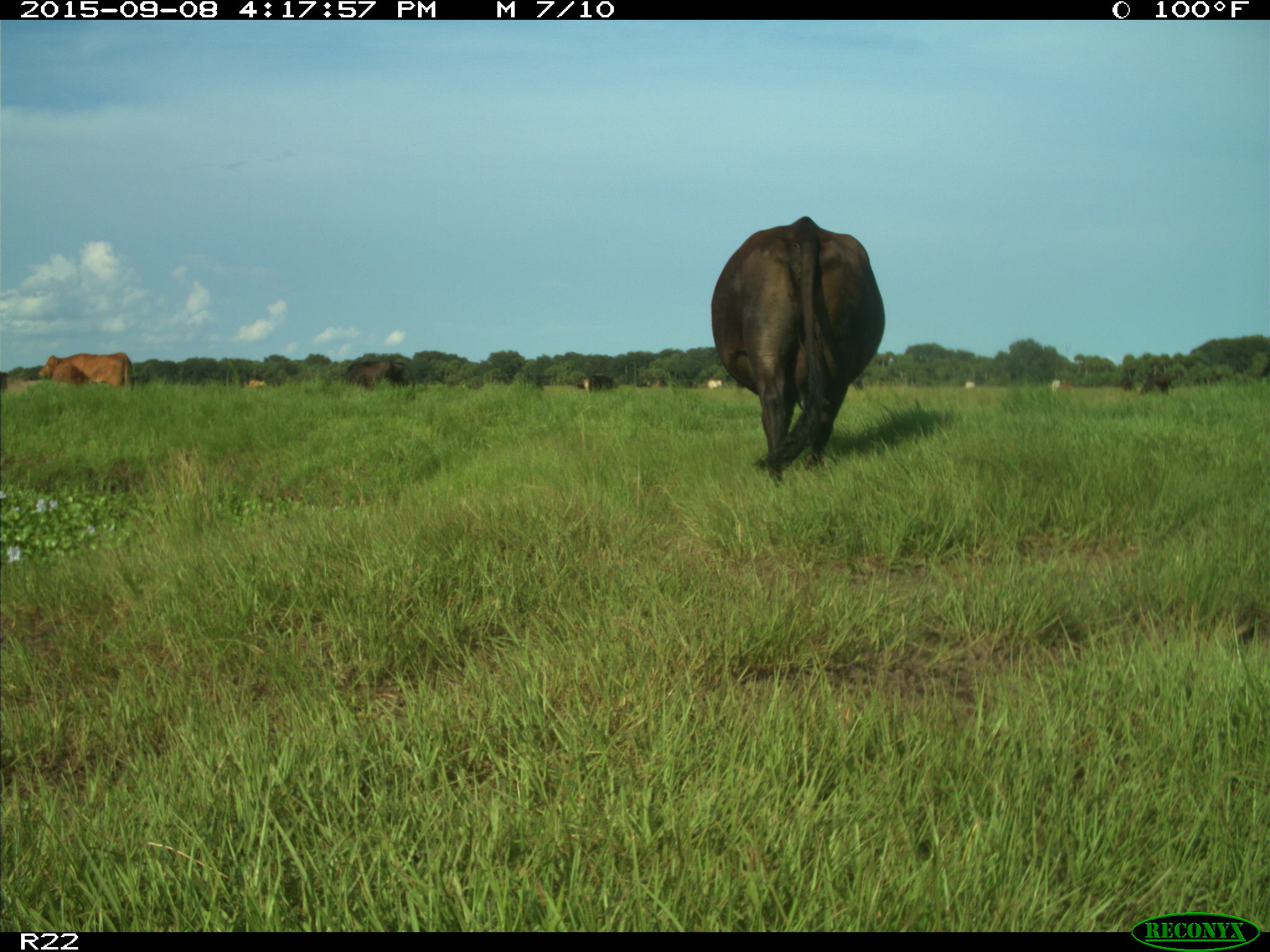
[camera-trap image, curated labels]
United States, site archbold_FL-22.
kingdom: Animalia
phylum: Chordata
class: Mammalia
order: Artiodactyla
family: Bovidae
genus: Bos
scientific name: Bos taurus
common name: domestic cow